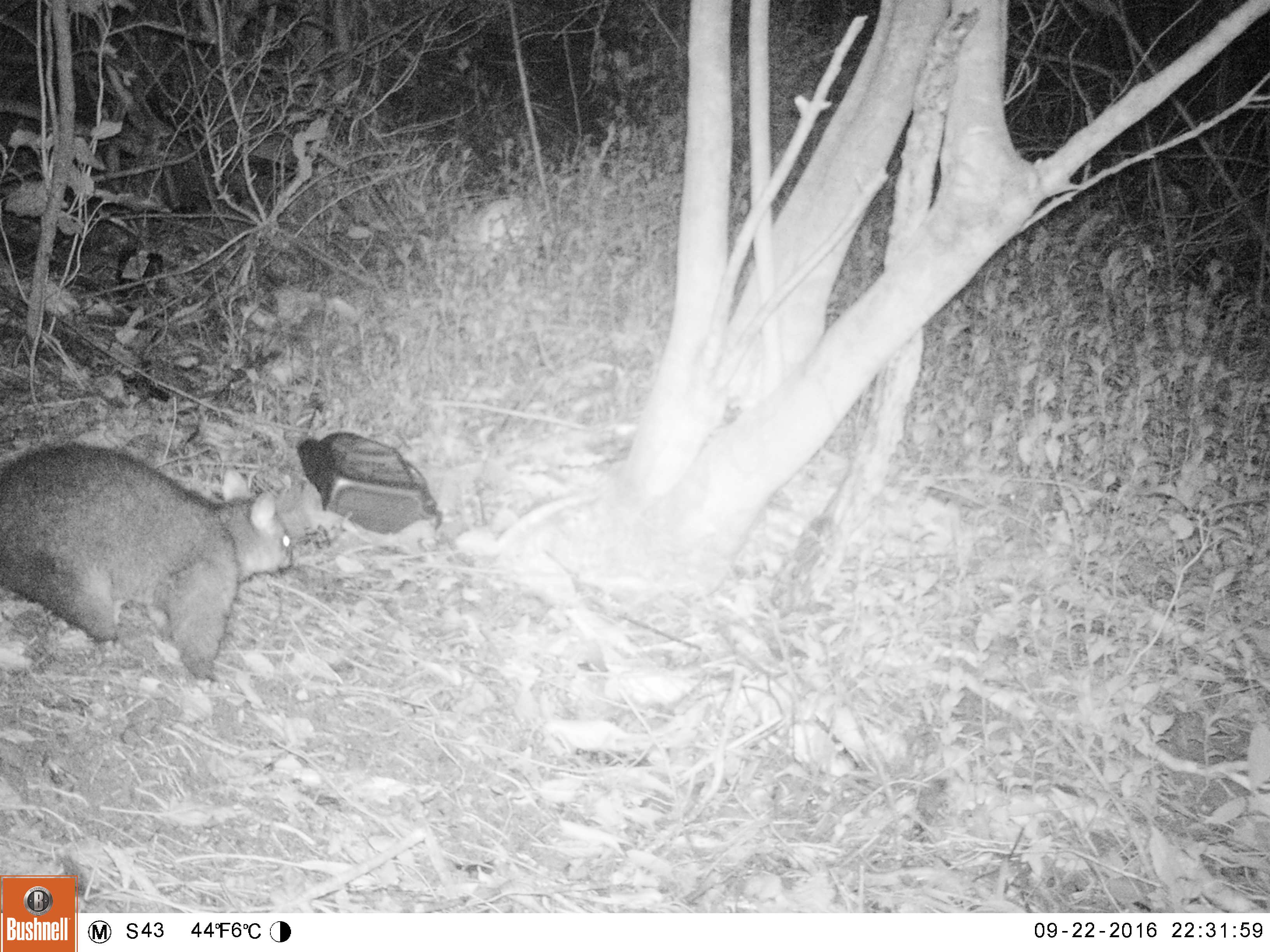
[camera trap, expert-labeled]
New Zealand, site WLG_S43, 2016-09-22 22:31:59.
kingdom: Animalia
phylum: Chordata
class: Mammalia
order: Diprotodontia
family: Phalangeridae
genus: Trichosurus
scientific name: Trichosurus vulpecula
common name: common brushtail possum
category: possum